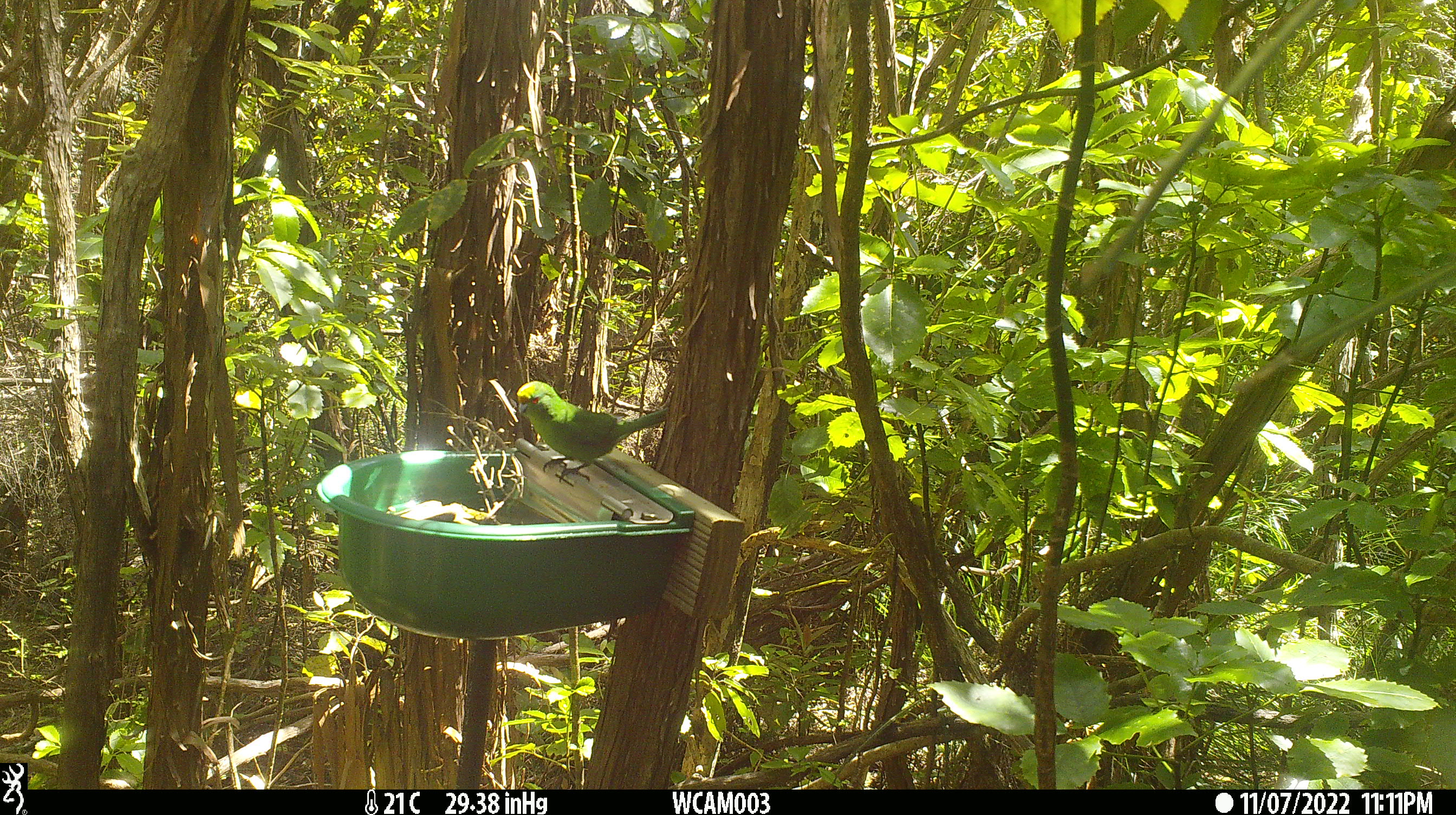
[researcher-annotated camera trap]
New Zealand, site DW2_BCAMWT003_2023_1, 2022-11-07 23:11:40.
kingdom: Animalia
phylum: Chordata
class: Aves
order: Psittaciformes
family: Psittaculidae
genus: Cyanoramphus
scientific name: Cyanoramphus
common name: parakeet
Parakeet (Cyanoramphus).